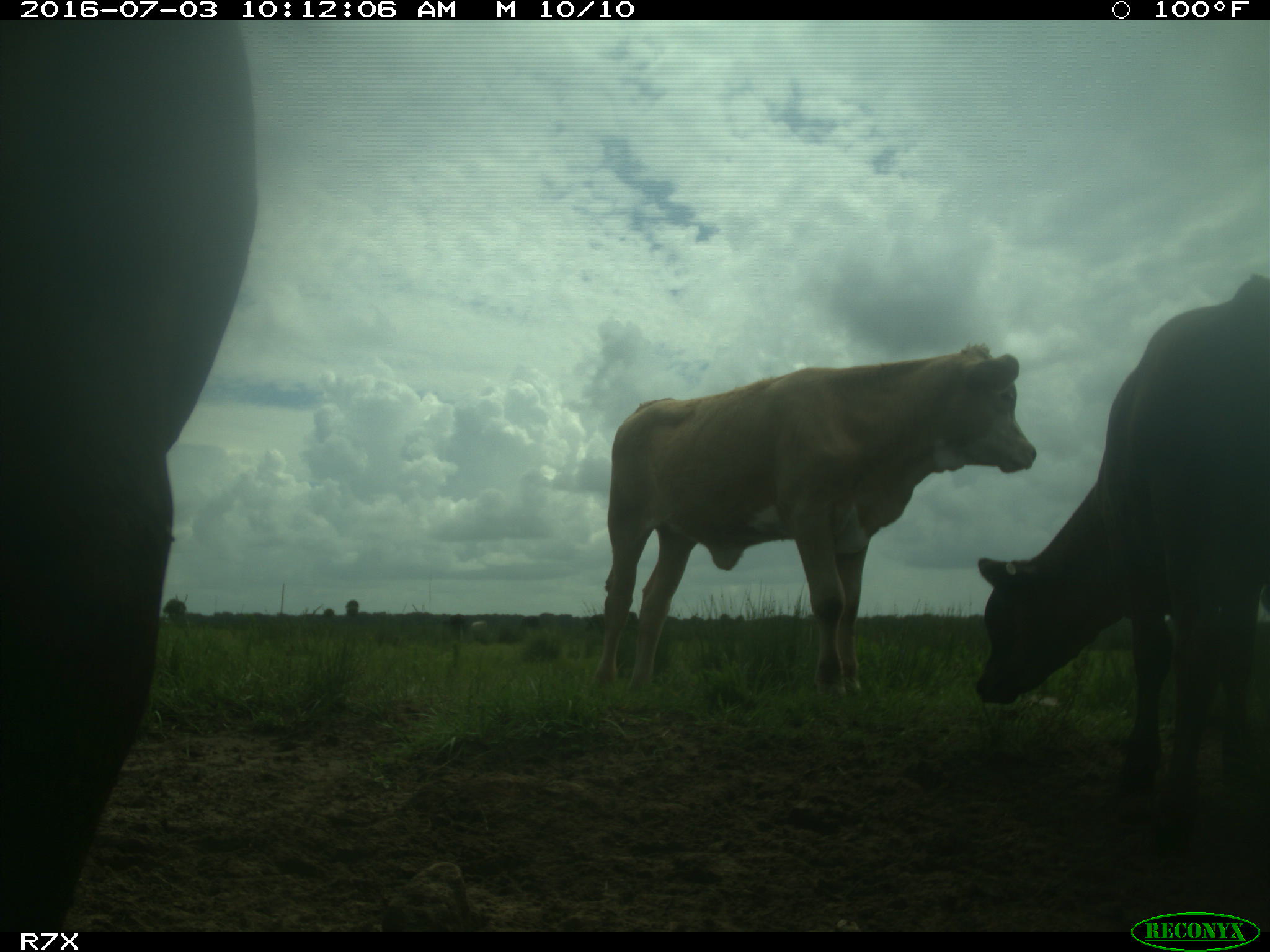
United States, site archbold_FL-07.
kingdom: Animalia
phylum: Chordata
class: Mammalia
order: Artiodactyla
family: Bovidae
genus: Bos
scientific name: Bos taurus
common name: domestic cow